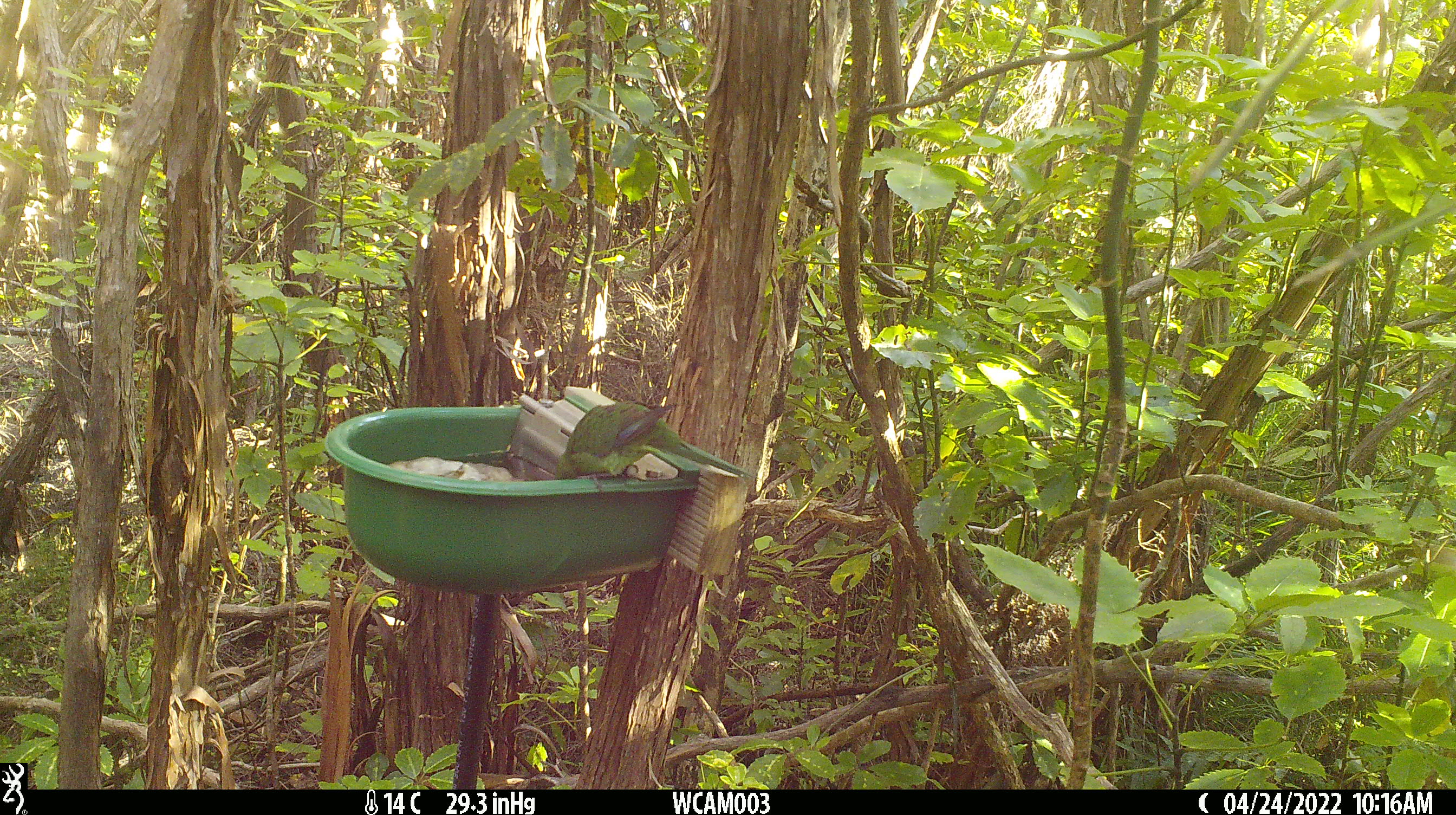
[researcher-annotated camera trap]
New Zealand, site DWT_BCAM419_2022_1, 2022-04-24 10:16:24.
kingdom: Animalia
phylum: Chordata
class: Aves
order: Psittaciformes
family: Psittaculidae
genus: Cyanoramphus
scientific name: Cyanoramphus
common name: parakeet